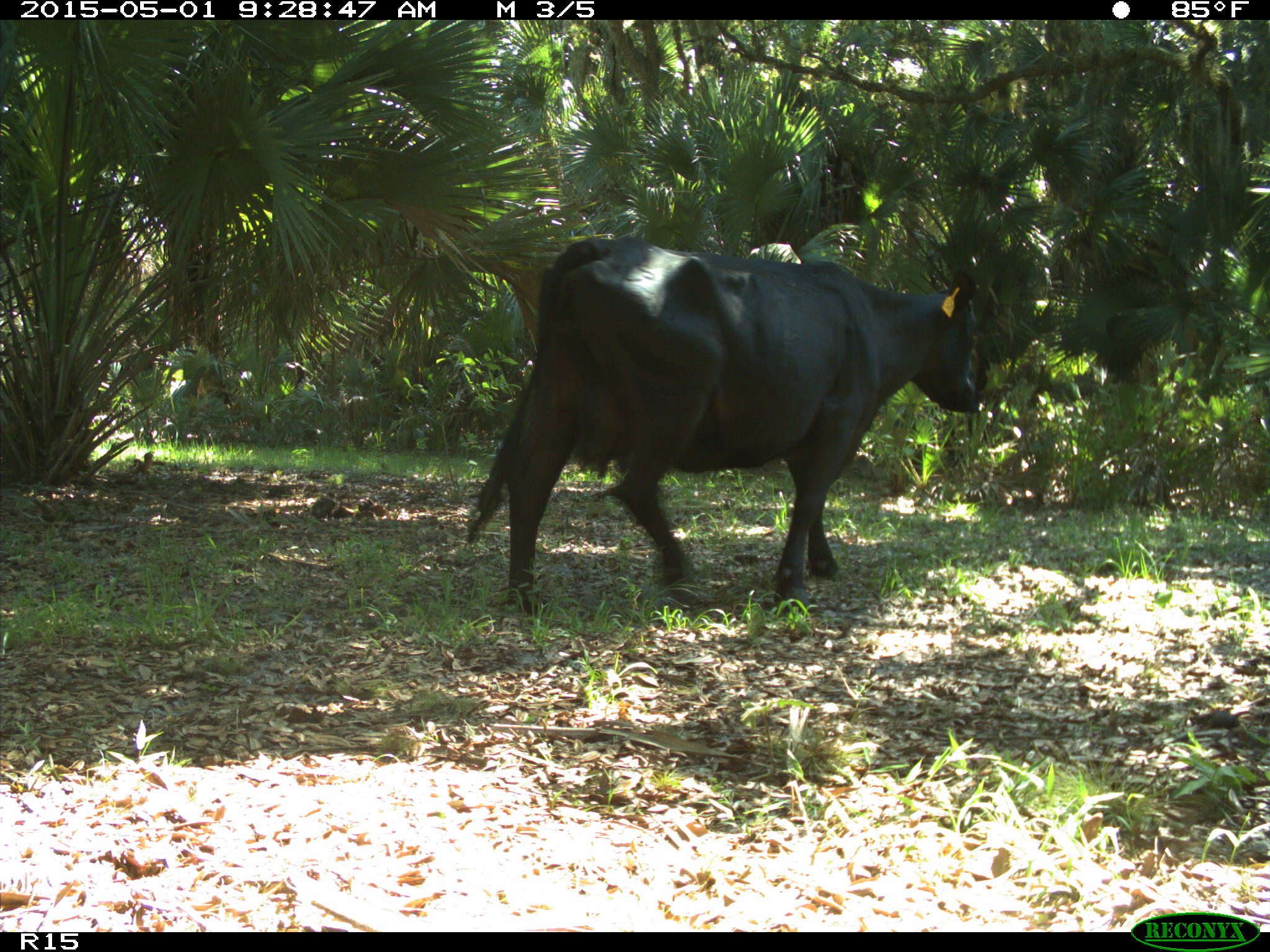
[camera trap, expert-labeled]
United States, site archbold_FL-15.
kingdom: Animalia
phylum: Chordata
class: Mammalia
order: Artiodactyla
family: Bovidae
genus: Bos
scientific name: Bos taurus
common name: domestic cow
Bos taurus (domestic cow).